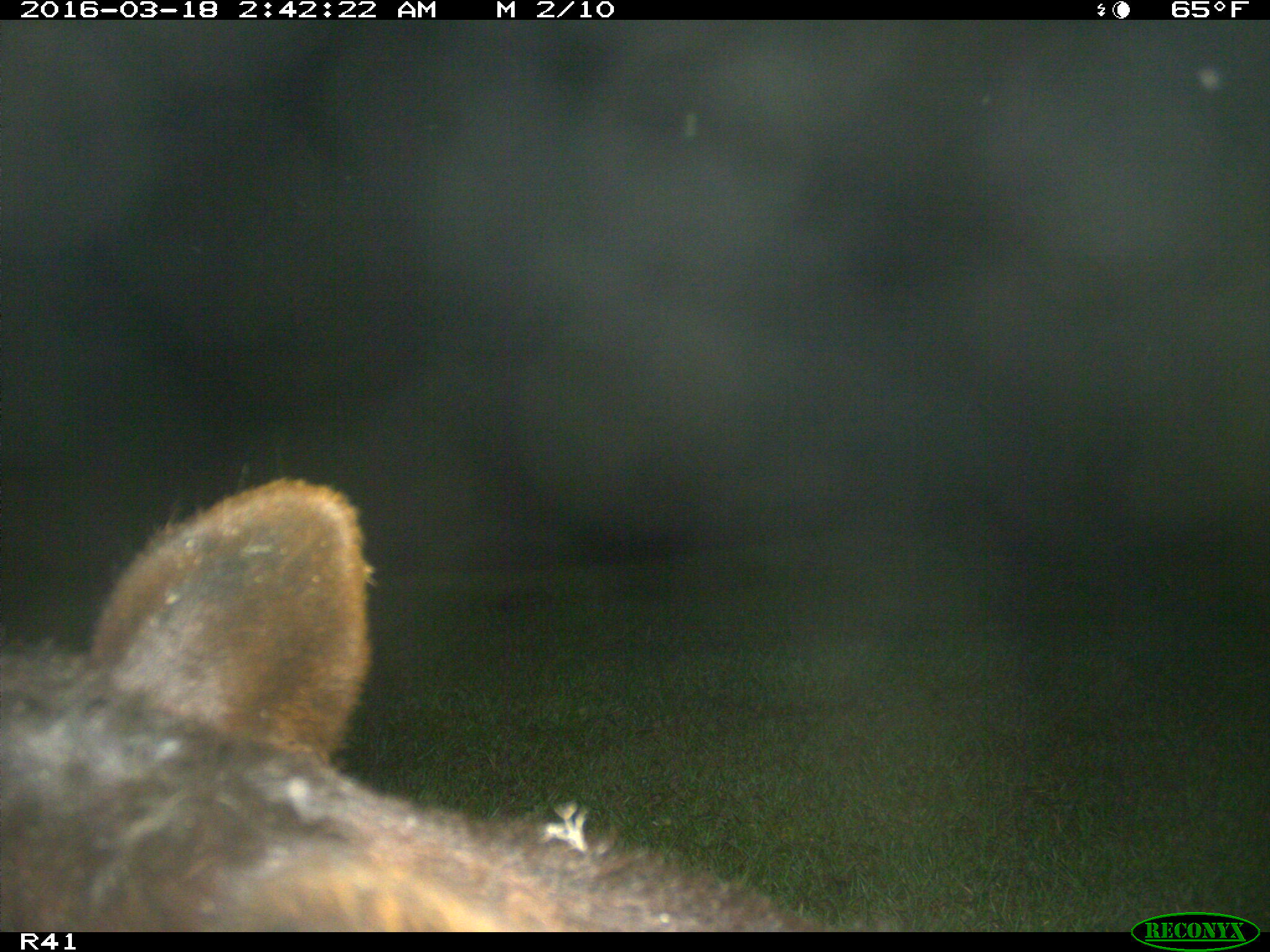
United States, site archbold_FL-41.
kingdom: Animalia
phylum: Chordata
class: Mammalia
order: Artiodactyla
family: Bovidae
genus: Bos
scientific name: Bos taurus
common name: domestic cow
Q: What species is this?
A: Bos taurus (domestic cow).